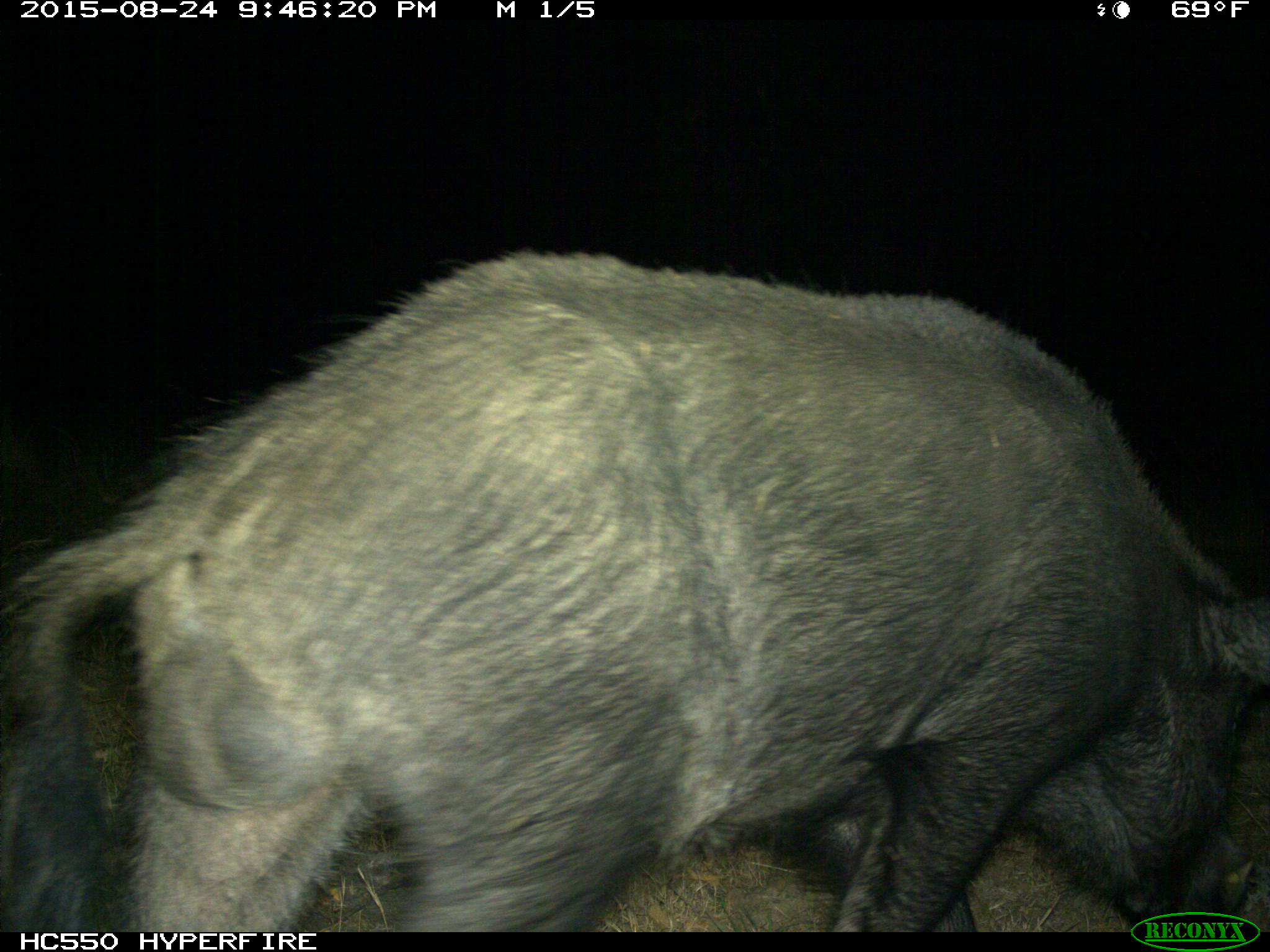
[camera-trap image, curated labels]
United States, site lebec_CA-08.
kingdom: Animalia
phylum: Chordata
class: Mammalia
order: Artiodactyla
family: Suidae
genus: Sus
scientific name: Sus scrofa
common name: wild boar